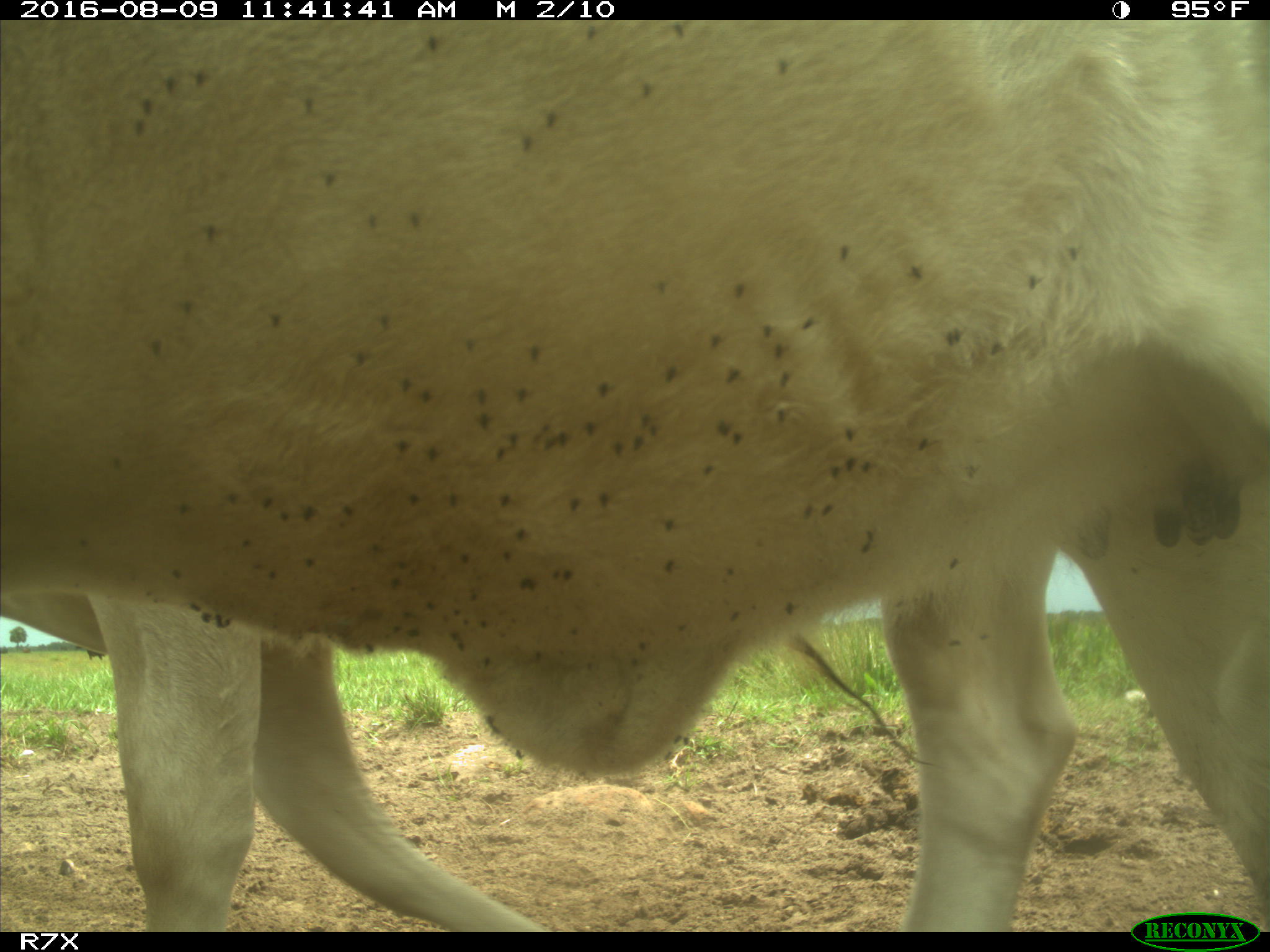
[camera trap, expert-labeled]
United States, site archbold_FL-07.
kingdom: Animalia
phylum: Chordata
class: Mammalia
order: Artiodactyla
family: Bovidae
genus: Bos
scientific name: Bos taurus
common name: domestic cow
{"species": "Bos taurus (domestic cow)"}